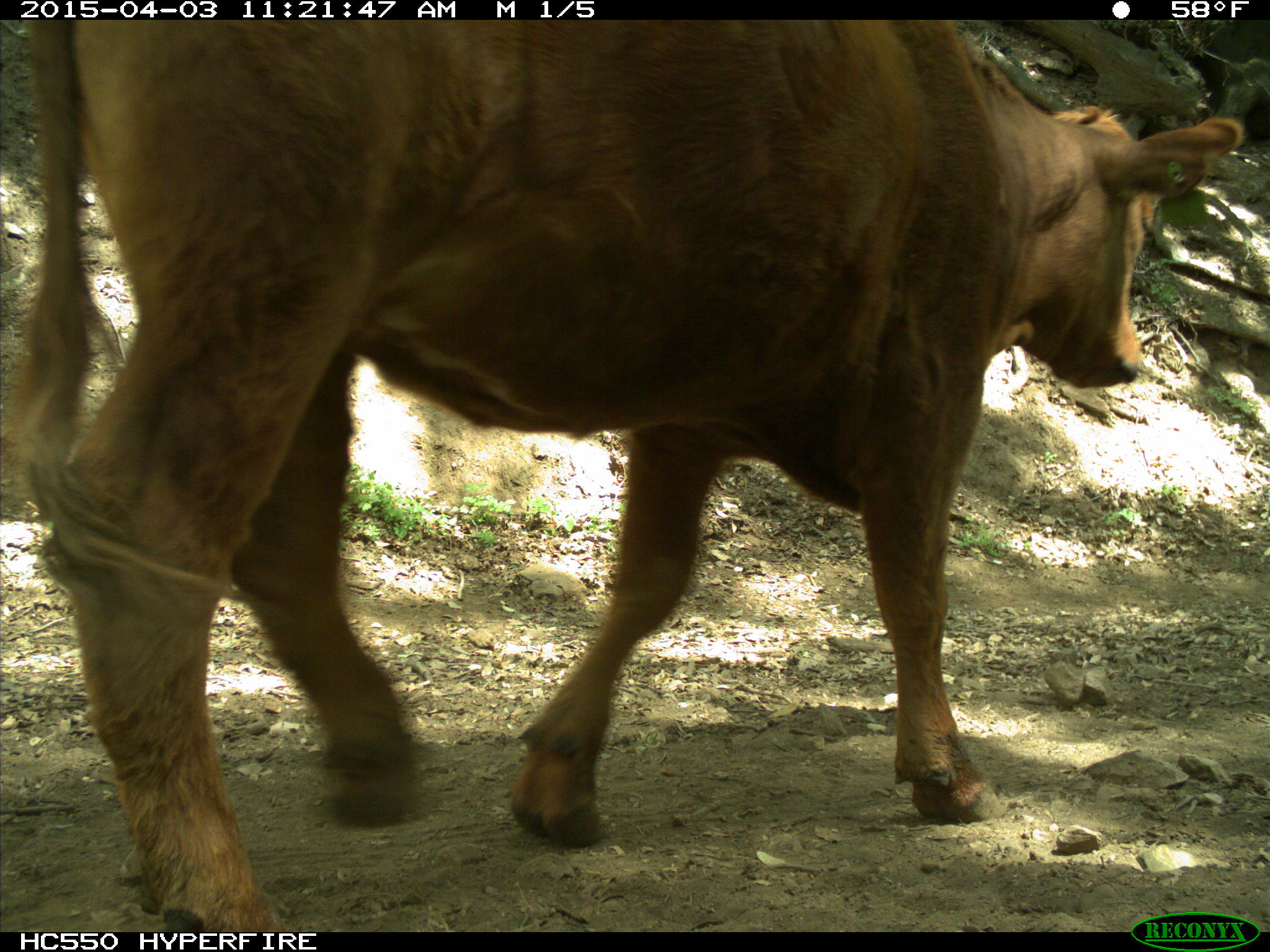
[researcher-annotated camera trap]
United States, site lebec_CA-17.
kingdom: Animalia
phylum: Chordata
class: Mammalia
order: Artiodactyla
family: Bovidae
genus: Bos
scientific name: Bos taurus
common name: domestic cow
Bos taurus (domestic cow).